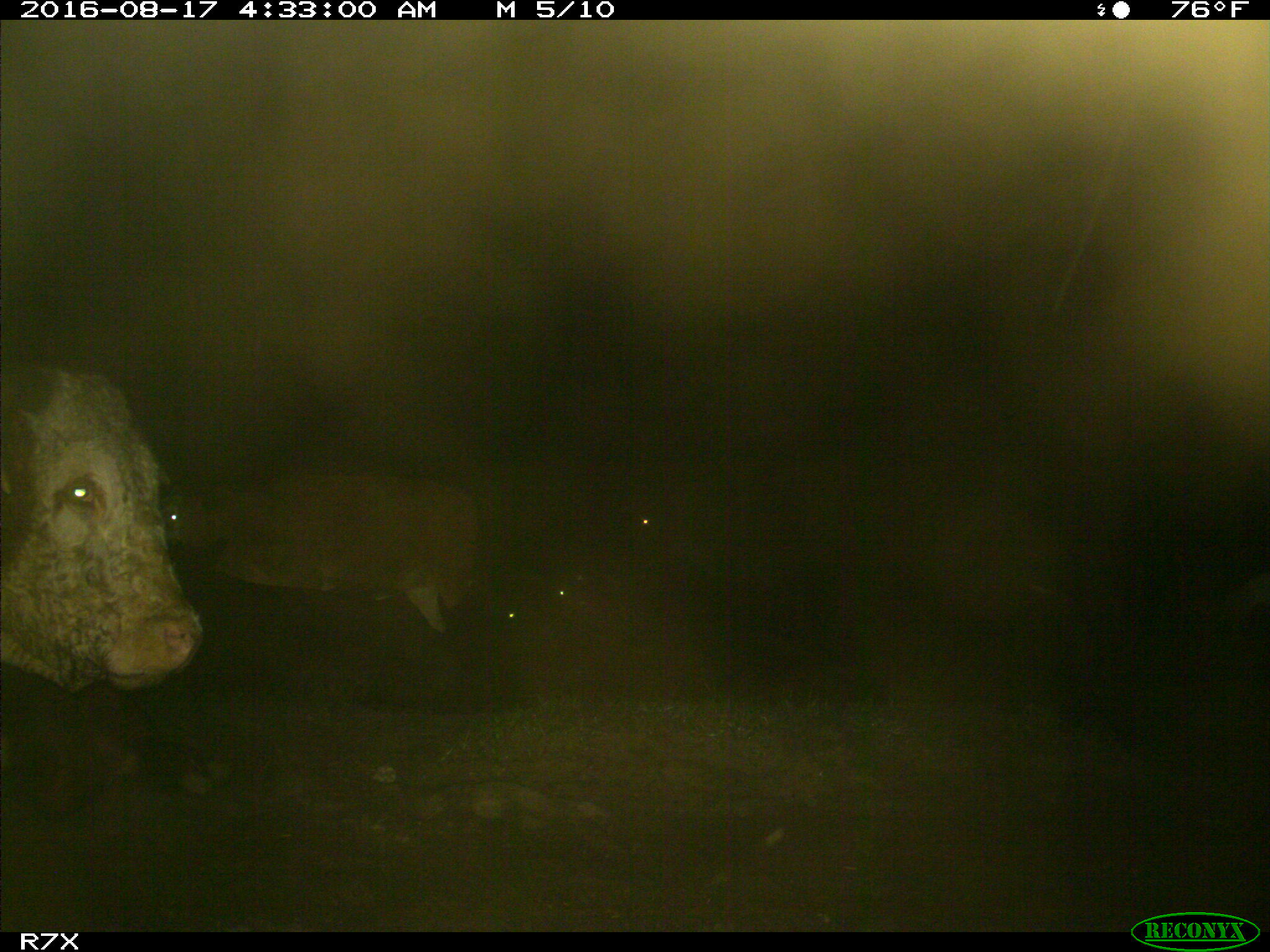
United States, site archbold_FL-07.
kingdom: Animalia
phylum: Chordata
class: Mammalia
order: Artiodactyla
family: Bovidae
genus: Bos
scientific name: Bos taurus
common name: domestic cow